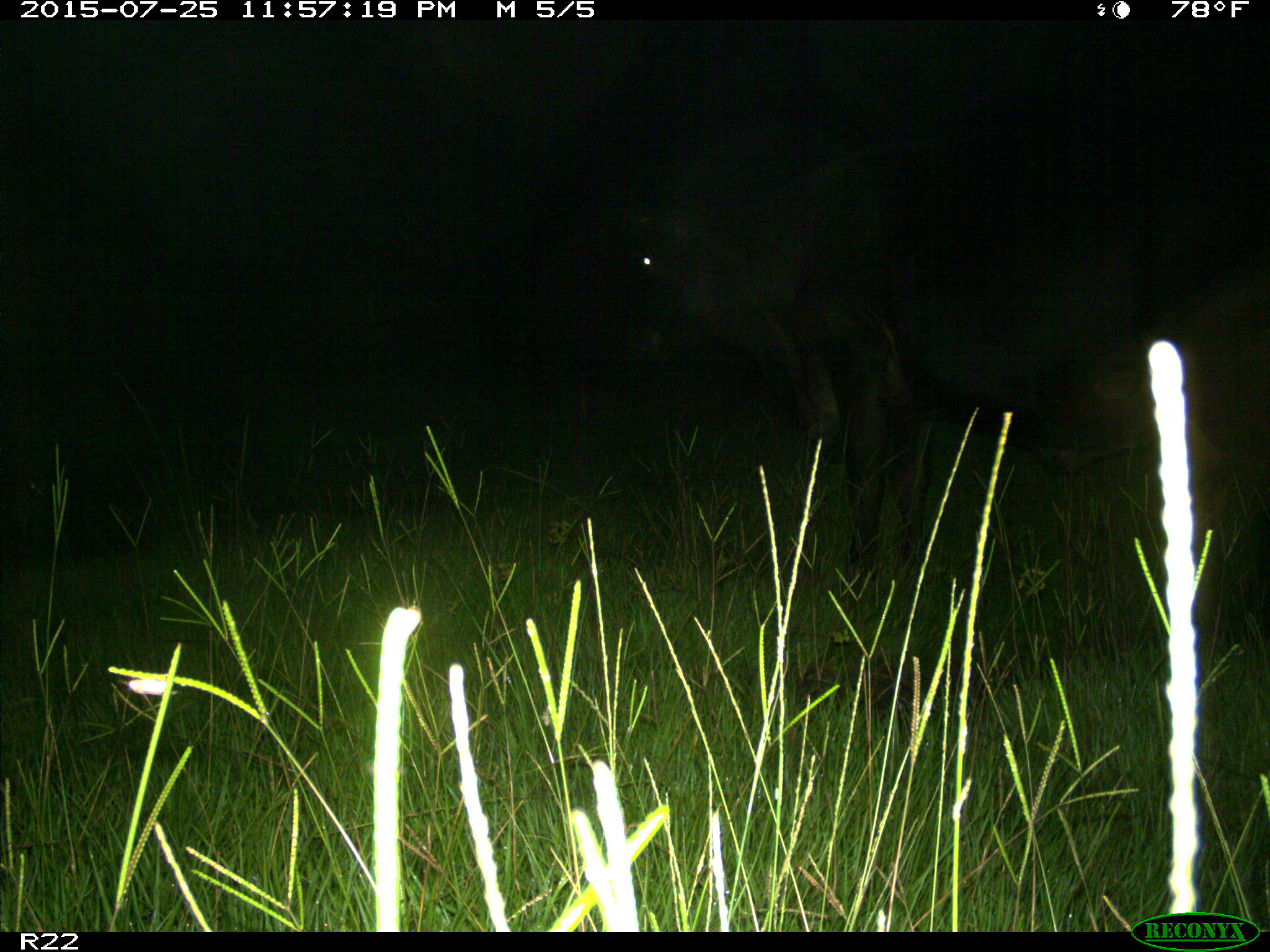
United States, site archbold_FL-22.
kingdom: Animalia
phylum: Chordata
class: Mammalia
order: Artiodactyla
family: Bovidae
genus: Bos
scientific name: Bos taurus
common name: domestic cow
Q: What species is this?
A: Bos taurus (domestic cow).